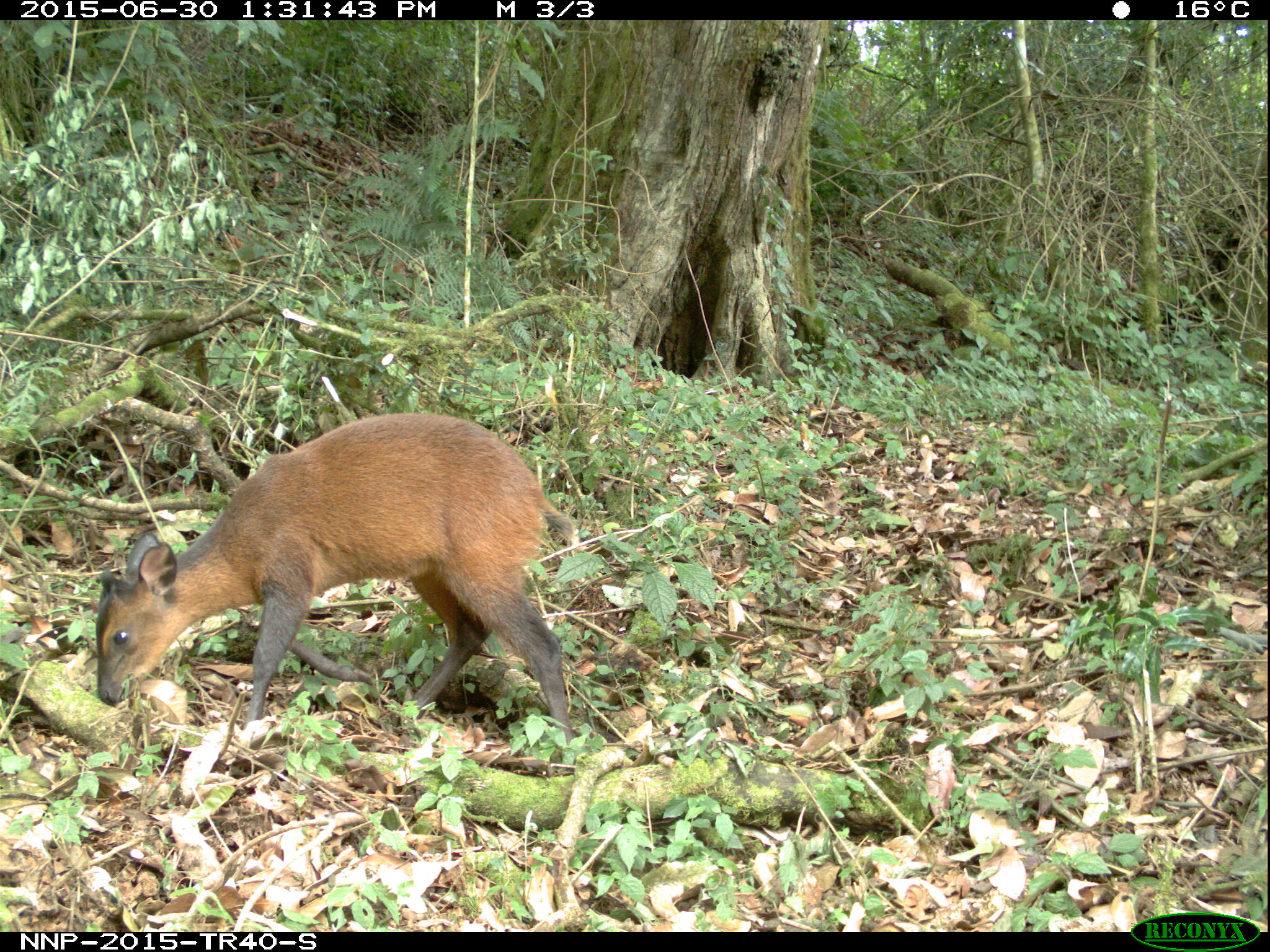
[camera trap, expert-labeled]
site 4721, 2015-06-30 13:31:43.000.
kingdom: Animalia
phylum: Chordata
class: Mammalia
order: Artiodactyla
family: Bovidae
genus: Cephalophus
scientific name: Cephalophus nigrifrons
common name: black-fronted duiker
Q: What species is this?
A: Cephalophus nigrifrons (black-fronted duiker).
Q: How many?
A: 1.